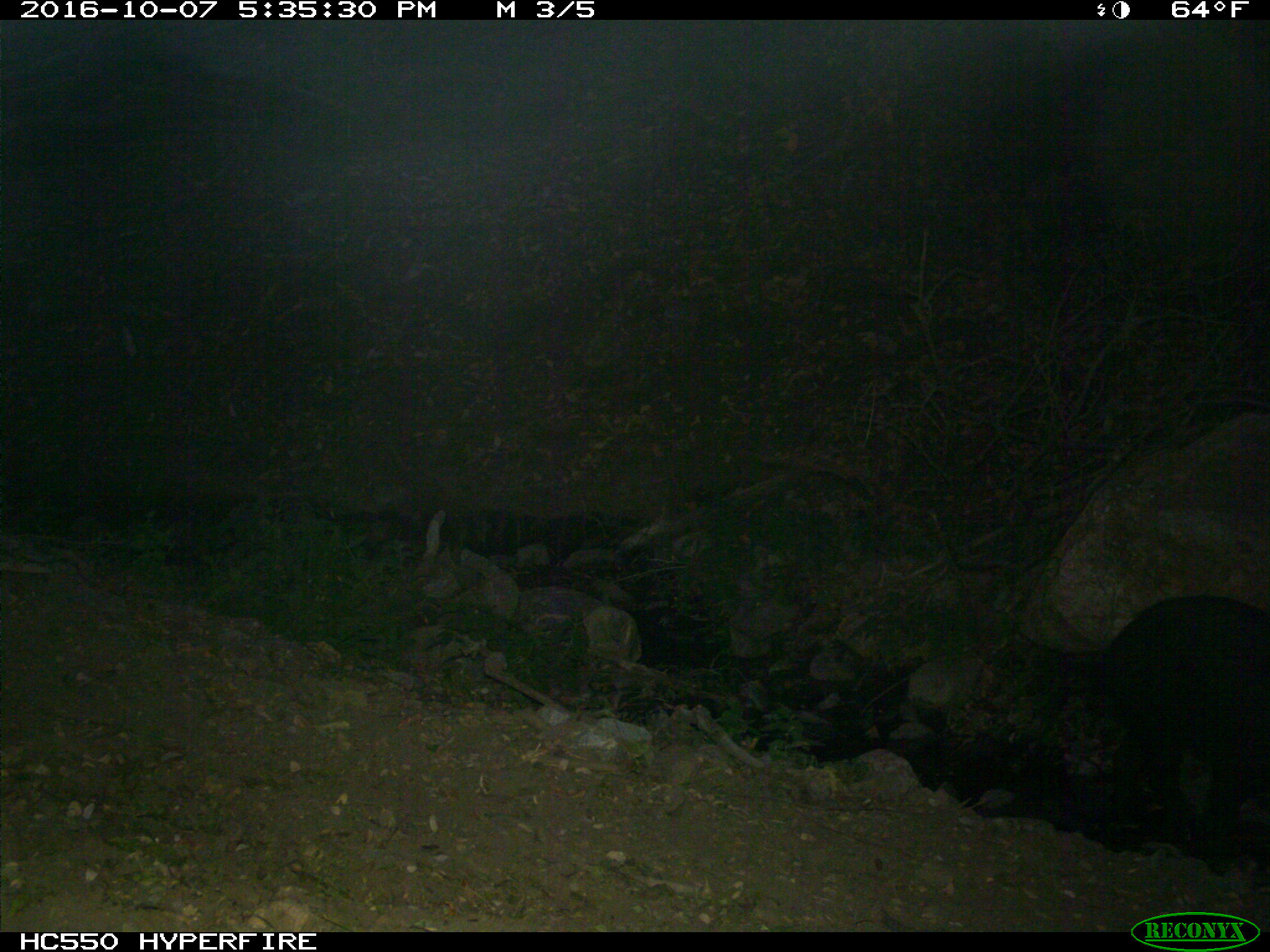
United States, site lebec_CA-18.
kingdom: Animalia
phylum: Chordata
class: Mammalia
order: Artiodactyla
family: Suidae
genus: Sus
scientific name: Sus scrofa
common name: wild boar